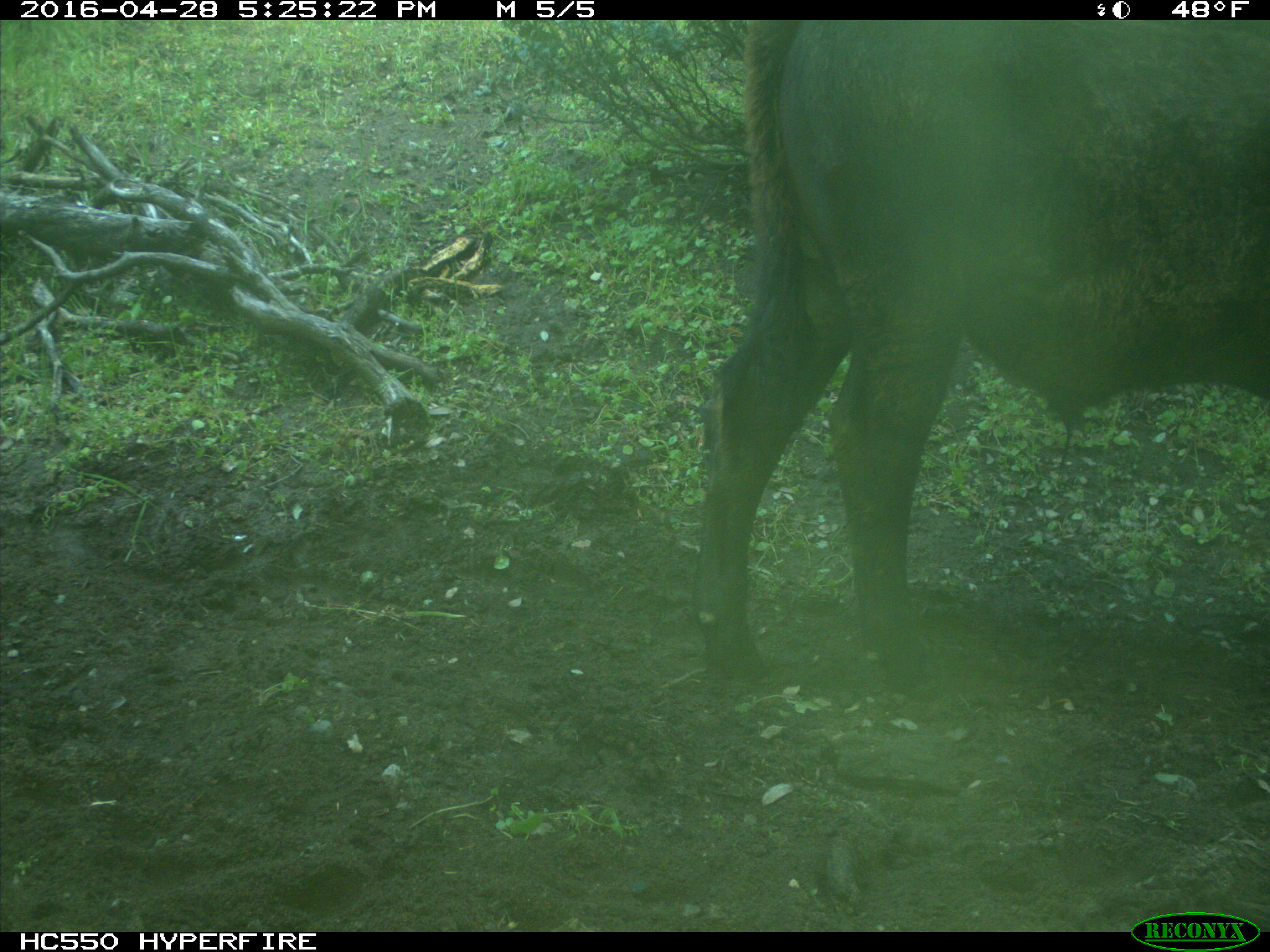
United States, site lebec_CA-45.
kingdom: Animalia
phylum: Chordata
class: Mammalia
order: Artiodactyla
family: Bovidae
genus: Bos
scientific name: Bos taurus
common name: domestic cow